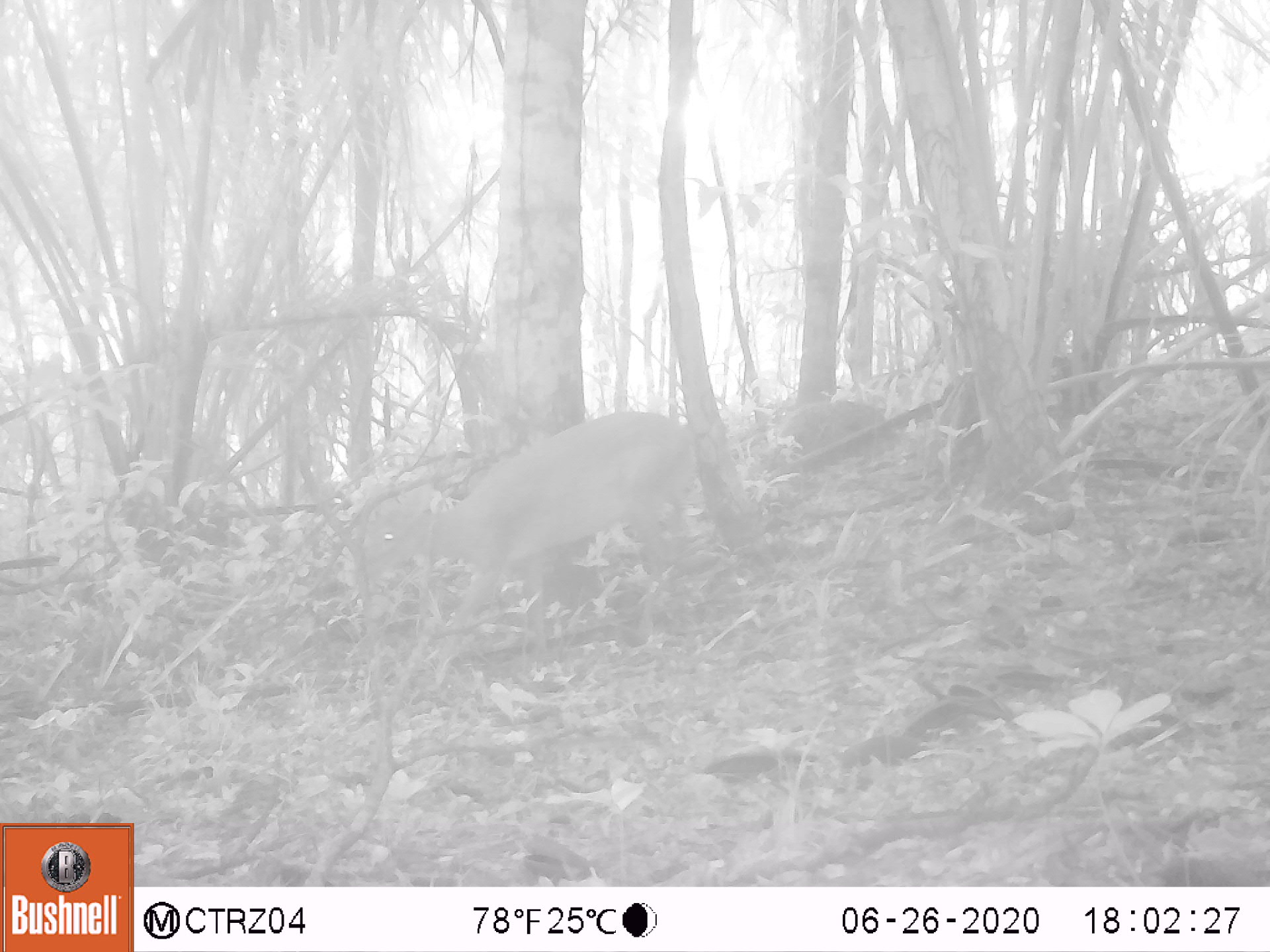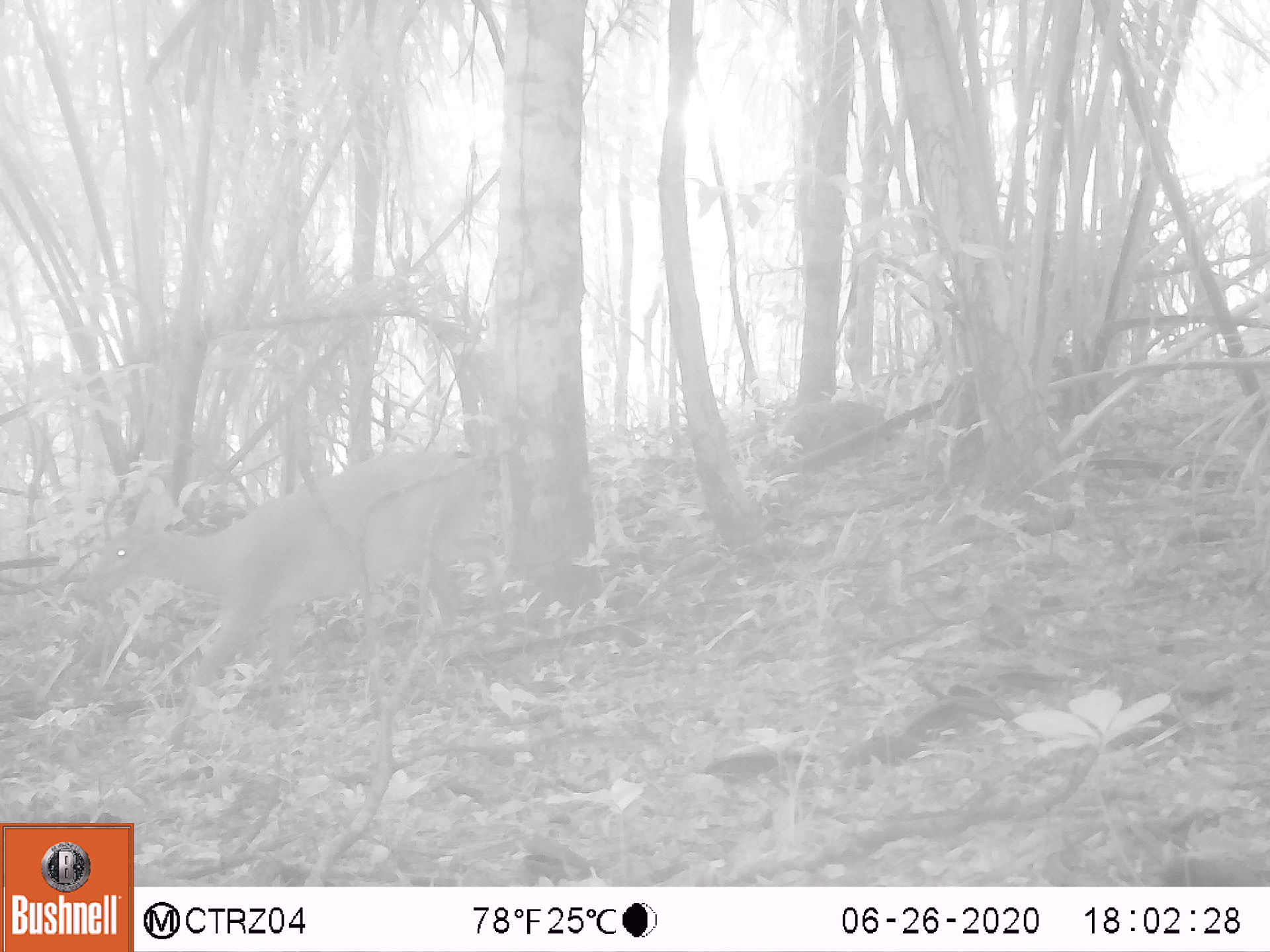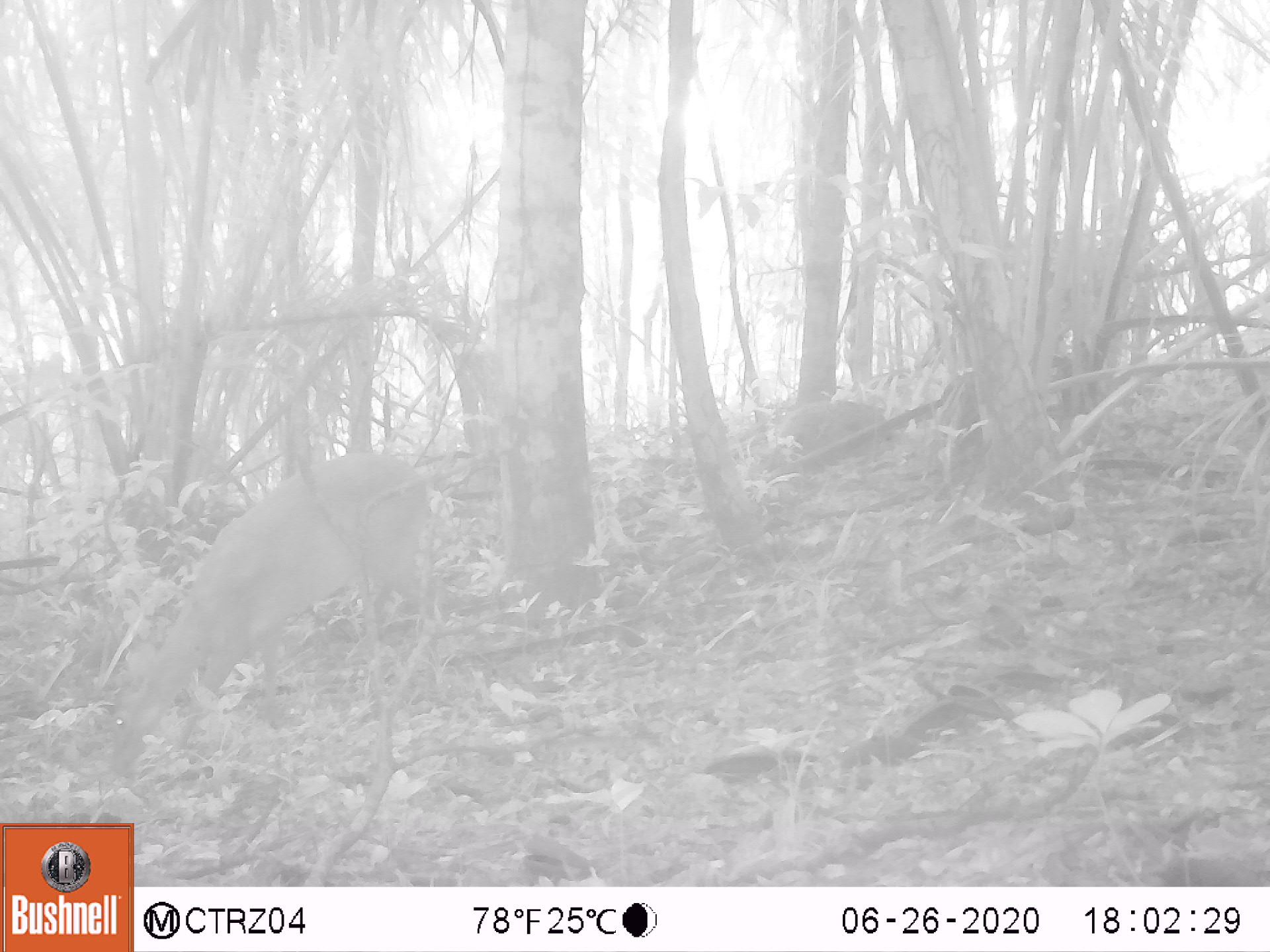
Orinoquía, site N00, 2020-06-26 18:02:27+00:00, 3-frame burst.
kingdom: Animalia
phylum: Chordata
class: Mammalia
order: Artiodactyla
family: Cervidae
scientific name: Cervidae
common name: deer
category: unknown cervid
Unknown cervid (deer) (Cervidae).